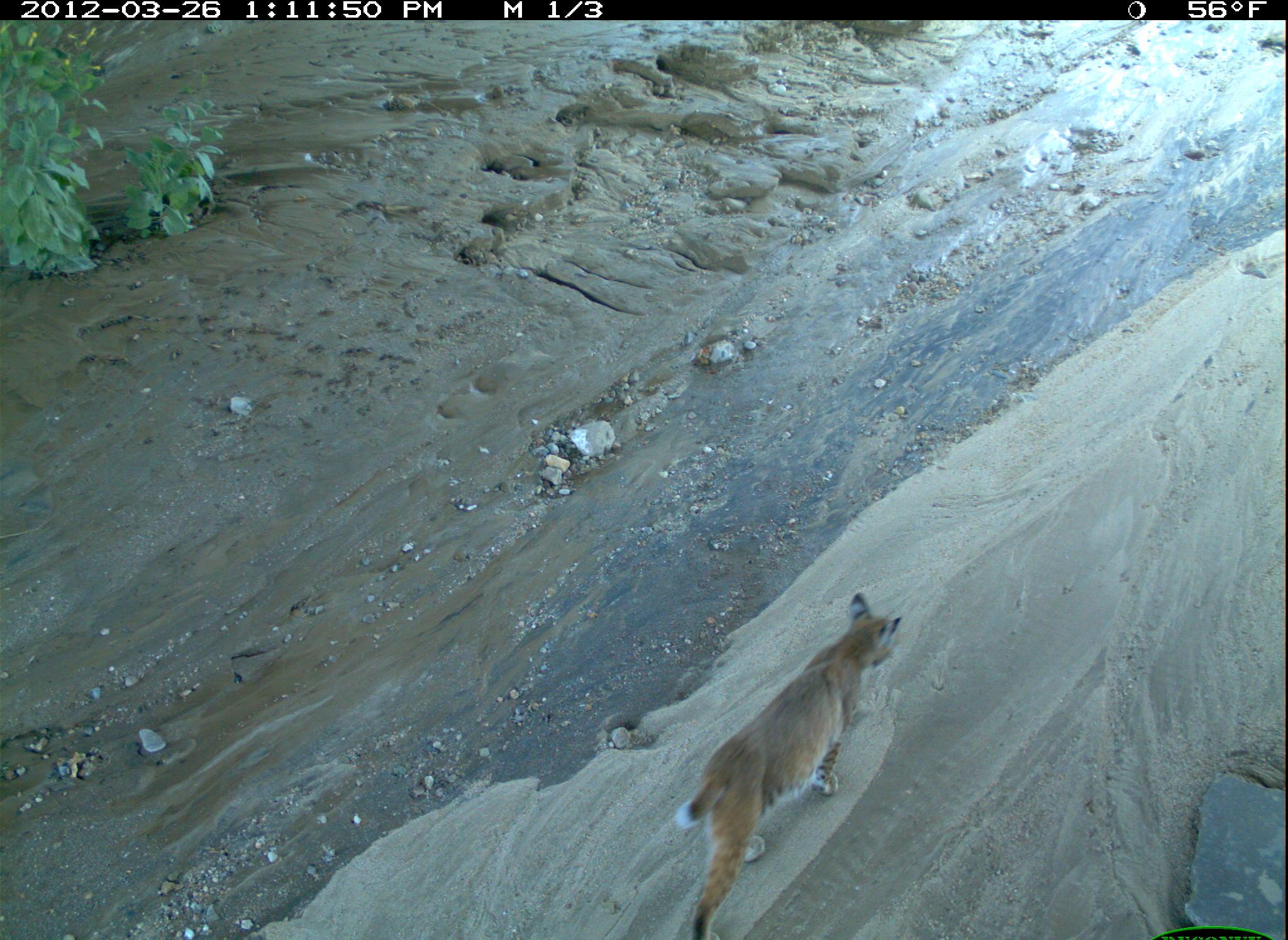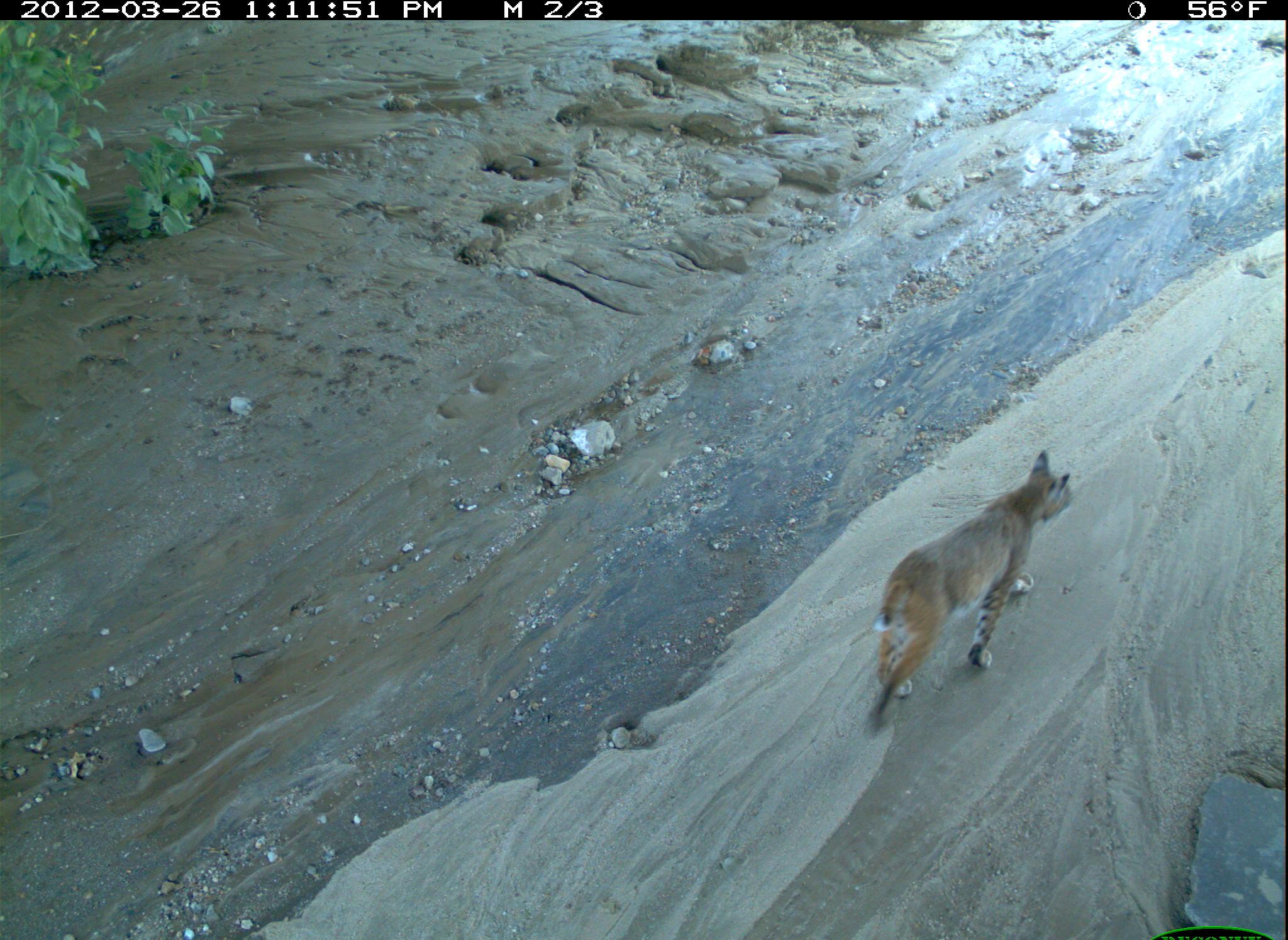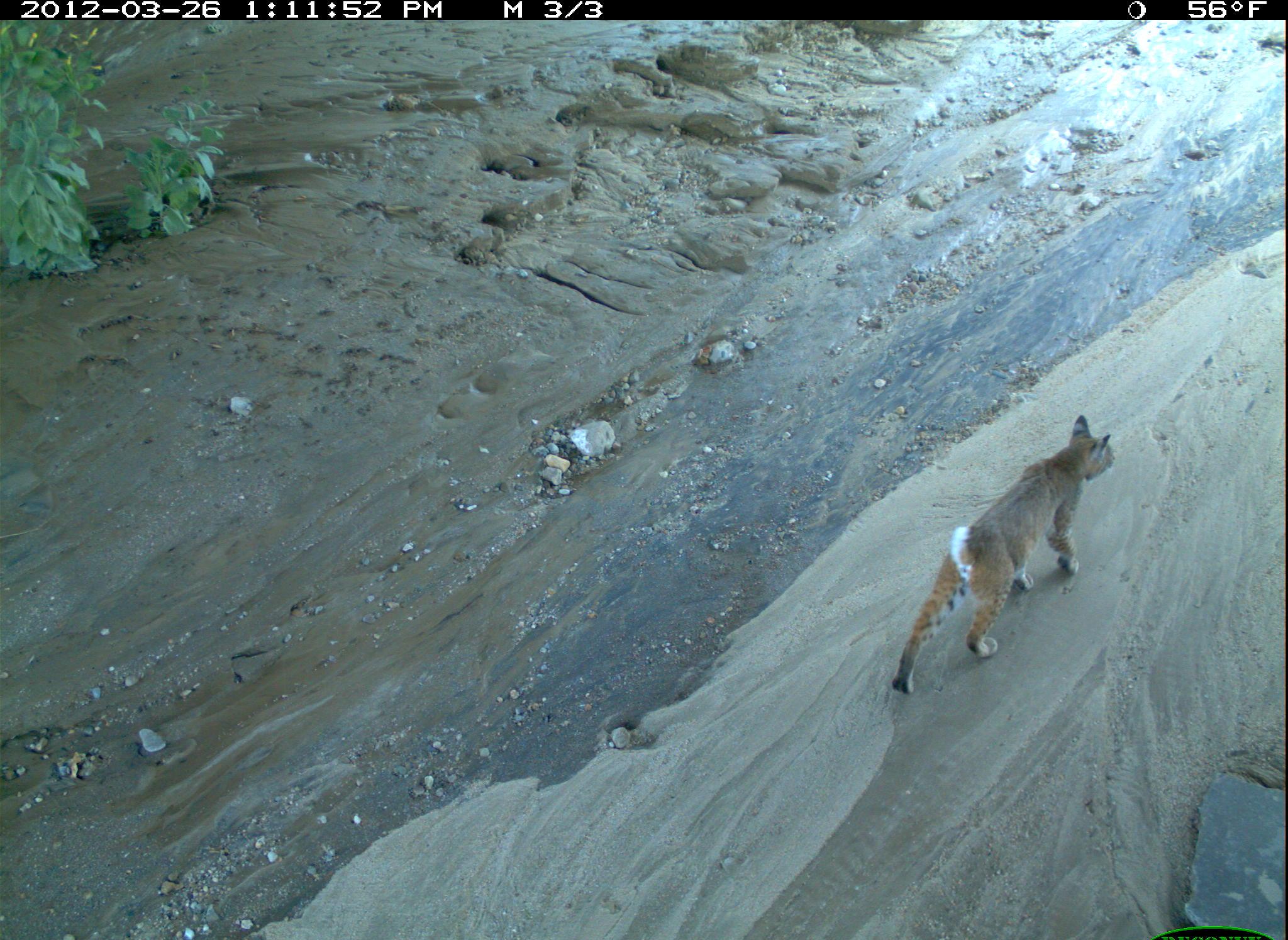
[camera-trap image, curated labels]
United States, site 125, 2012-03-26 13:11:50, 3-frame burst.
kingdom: Animalia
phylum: Chordata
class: Mammalia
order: Carnivora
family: Felidae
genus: Lynx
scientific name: Lynx rufus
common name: bobcat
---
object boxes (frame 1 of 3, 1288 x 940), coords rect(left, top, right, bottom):
bobcat: rect(666, 588, 911, 940)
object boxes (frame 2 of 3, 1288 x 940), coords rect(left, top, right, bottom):
bobcat: rect(861, 446, 1079, 744)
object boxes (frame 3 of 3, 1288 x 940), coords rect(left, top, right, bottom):
bobcat: rect(882, 411, 1121, 704)